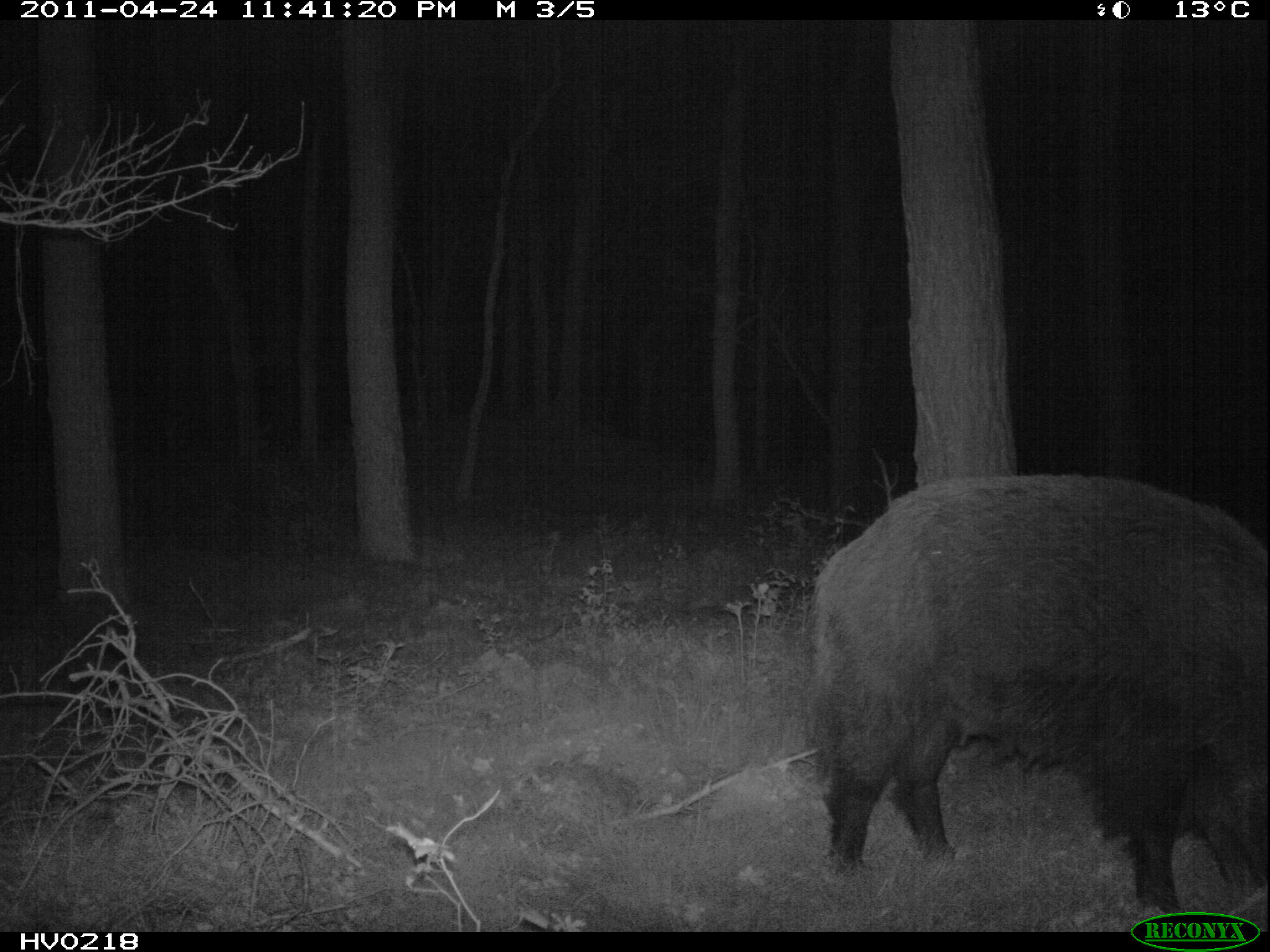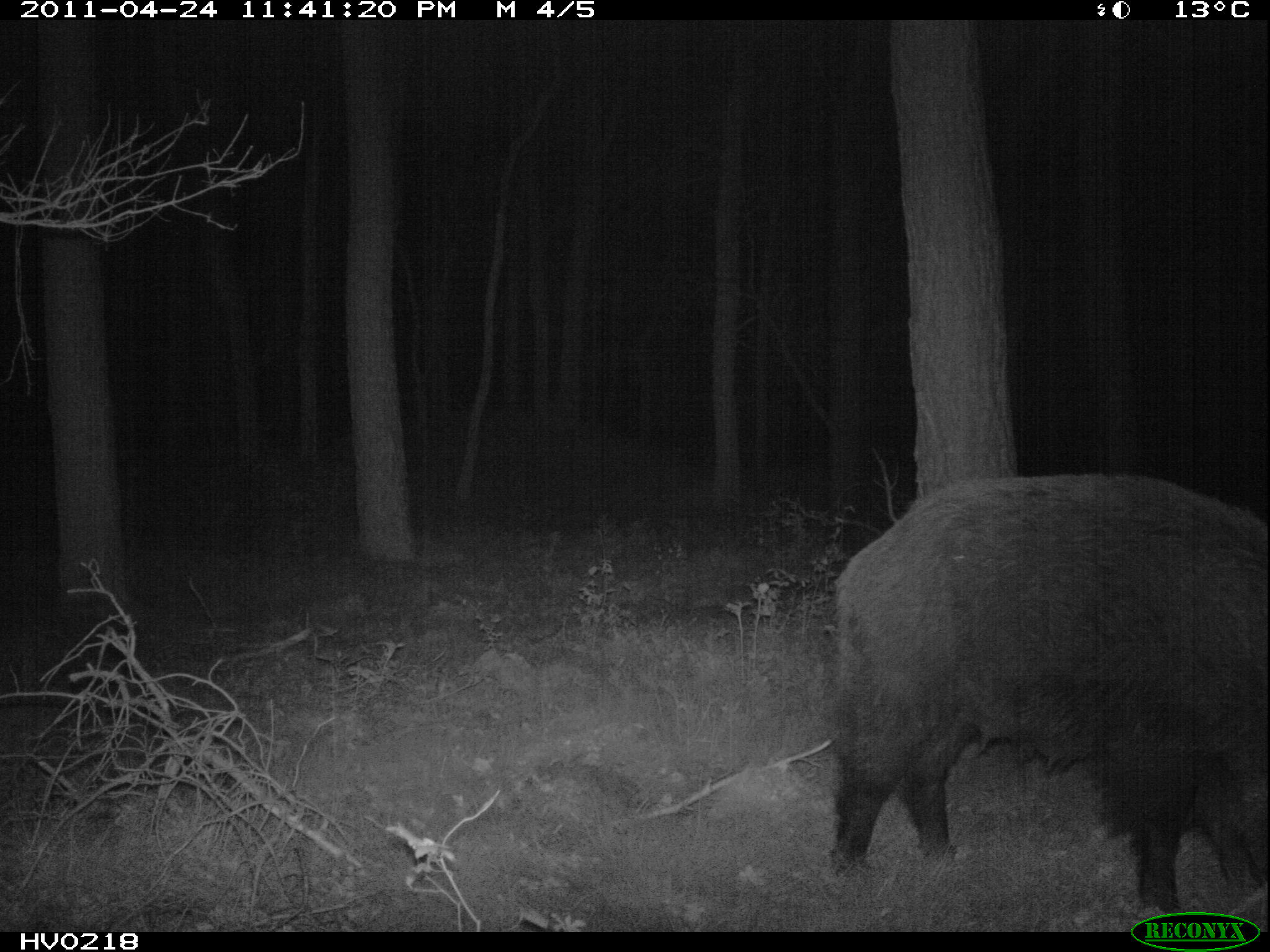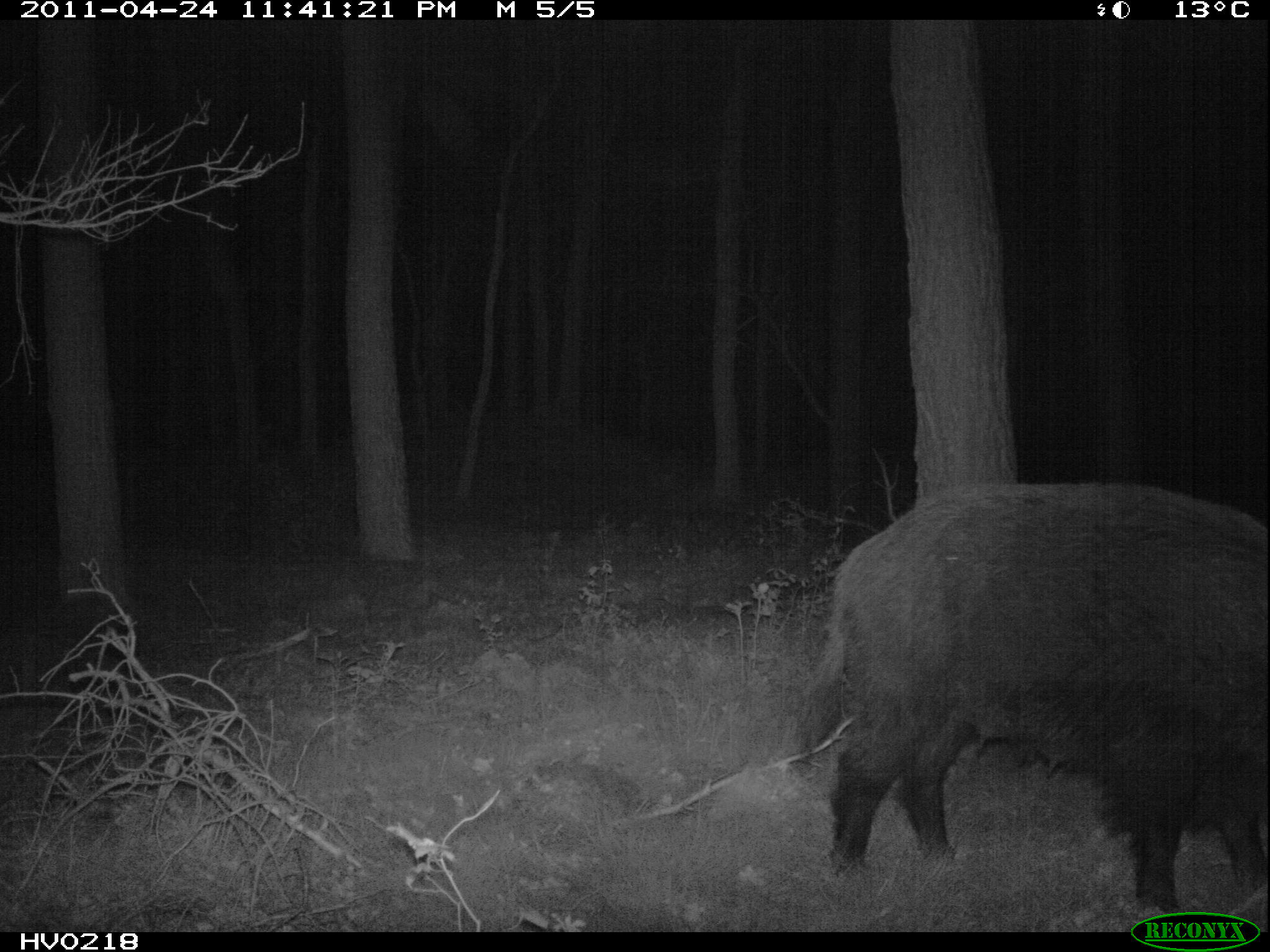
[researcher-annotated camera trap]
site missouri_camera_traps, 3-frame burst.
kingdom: Animalia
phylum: Chordata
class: Mammalia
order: Artiodactyla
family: Suidae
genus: Sus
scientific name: Sus scrofa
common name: wild boar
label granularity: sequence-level